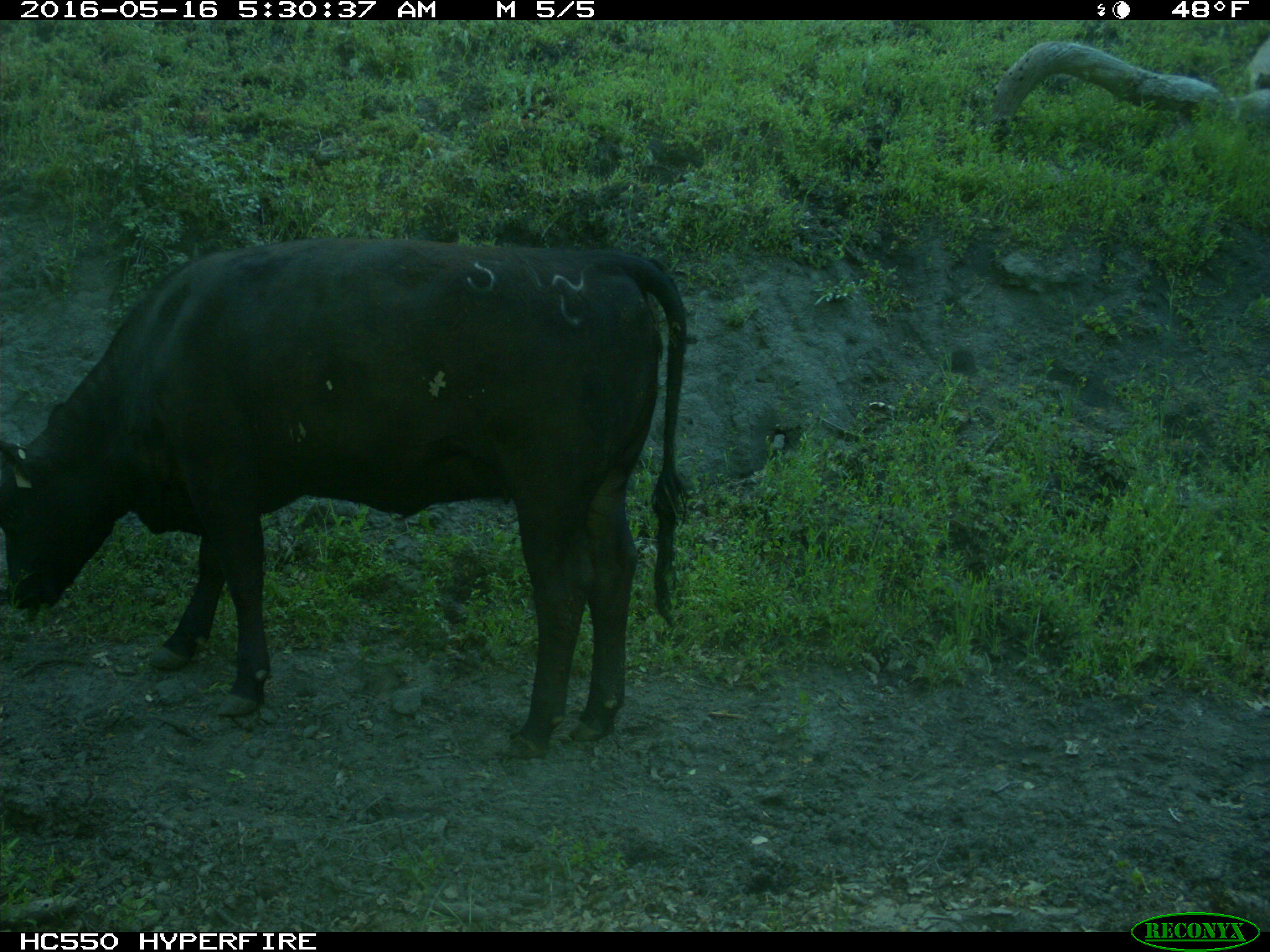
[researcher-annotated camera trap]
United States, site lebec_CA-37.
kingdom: Animalia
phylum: Chordata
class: Mammalia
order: Artiodactyla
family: Bovidae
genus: Bos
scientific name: Bos taurus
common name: domestic cow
Bos taurus (domestic cow).